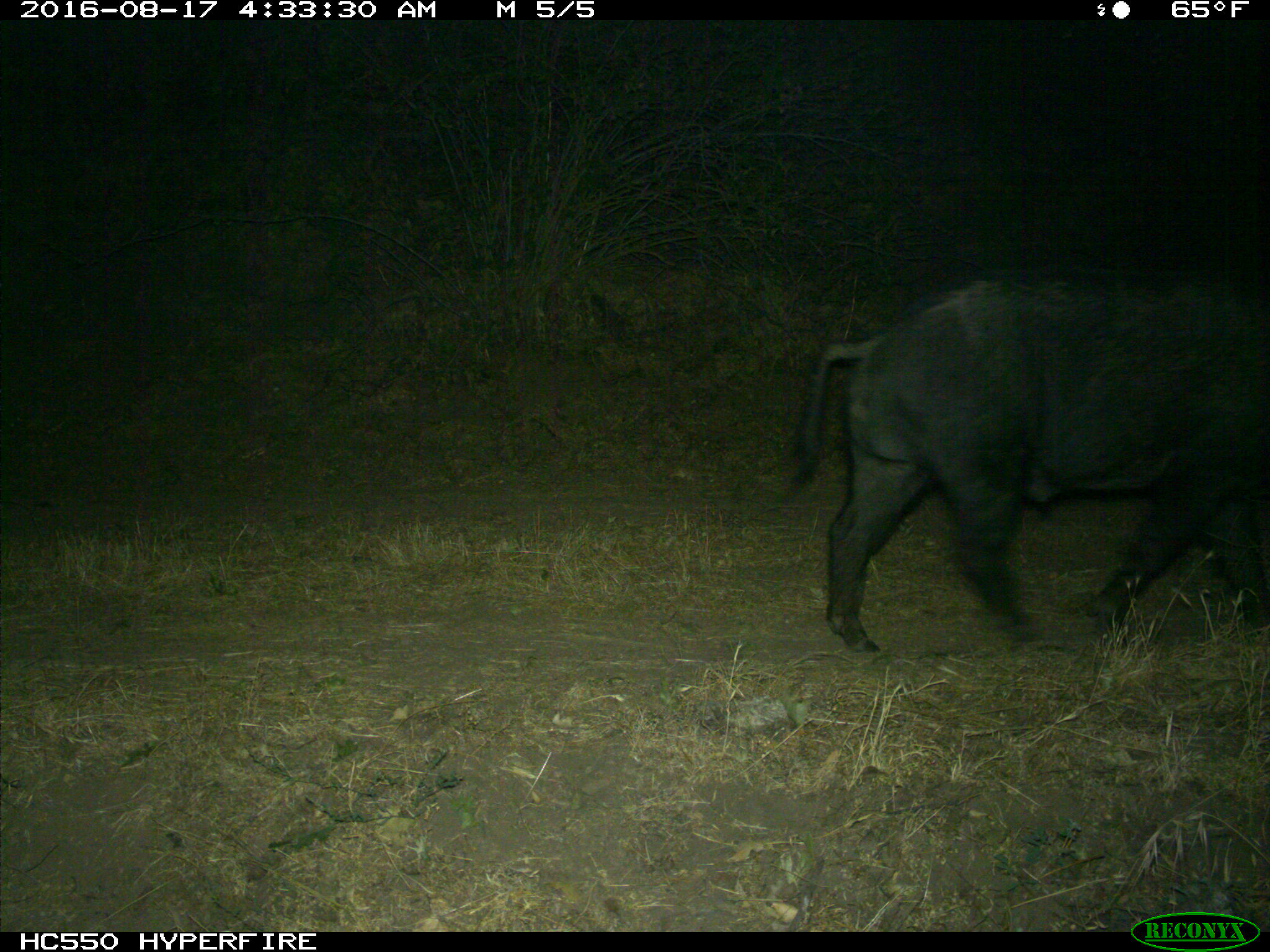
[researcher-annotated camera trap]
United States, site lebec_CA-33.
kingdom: Animalia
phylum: Chordata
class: Mammalia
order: Artiodactyla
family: Suidae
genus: Sus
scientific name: Sus scrofa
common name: wild boar